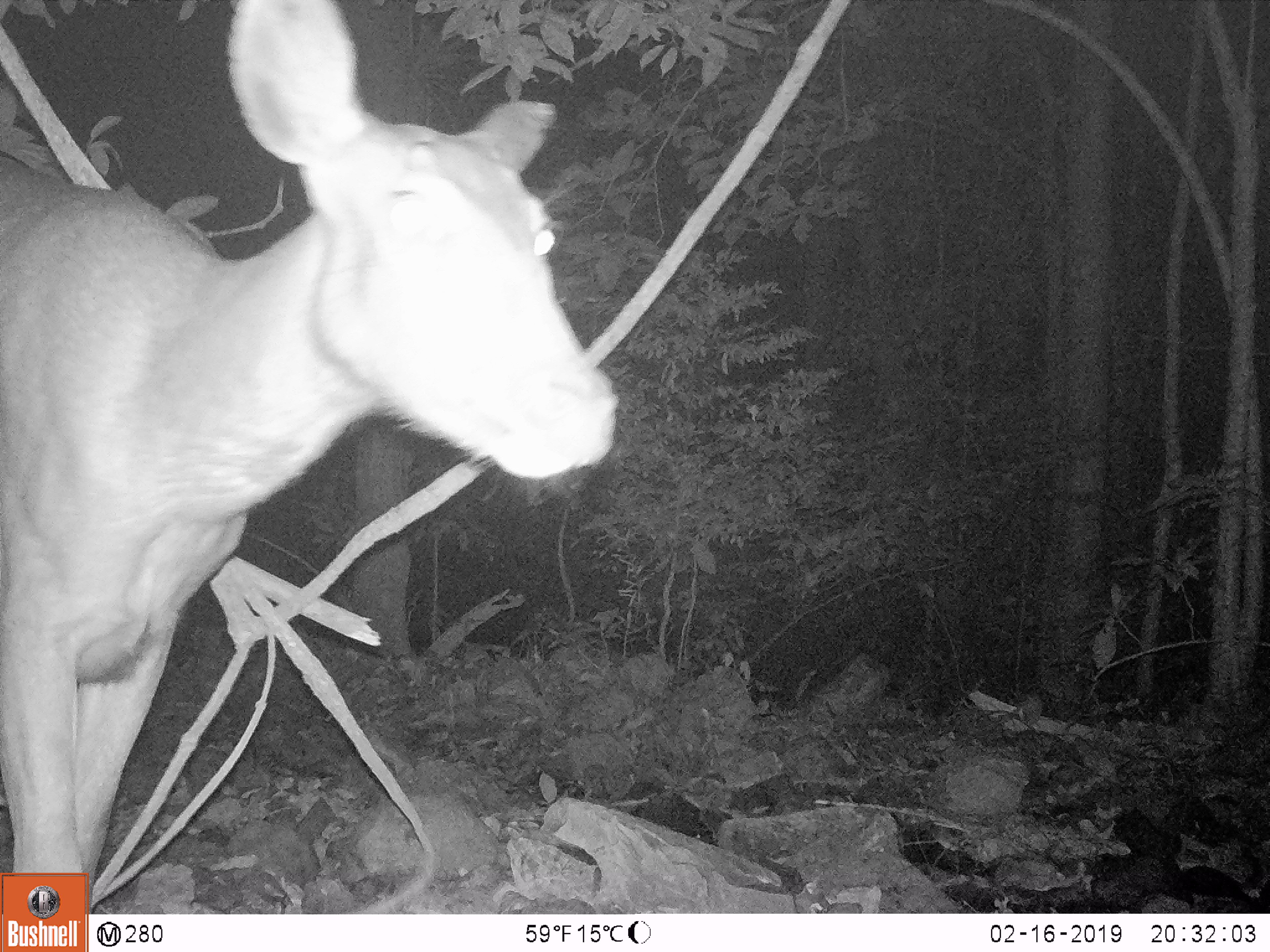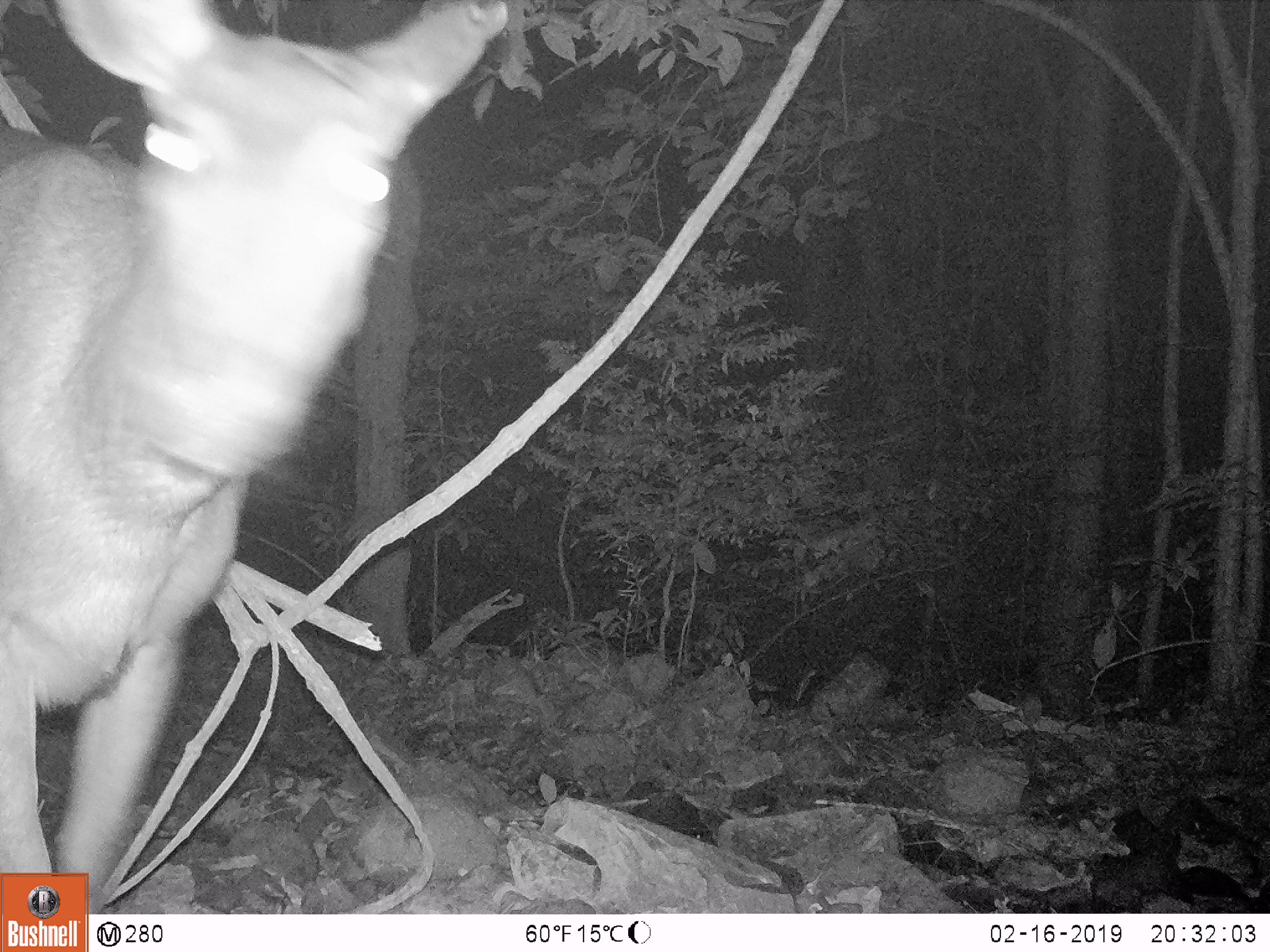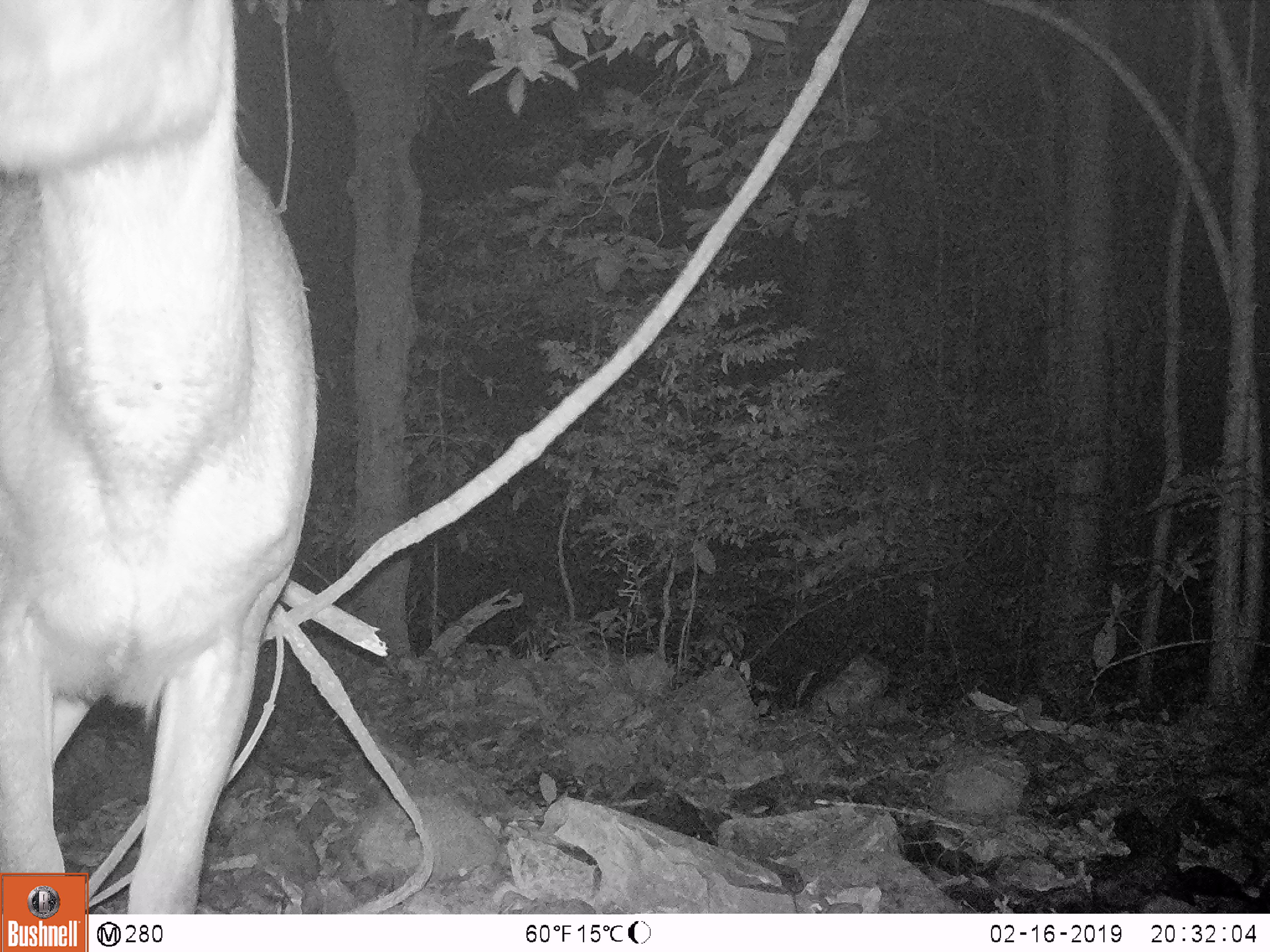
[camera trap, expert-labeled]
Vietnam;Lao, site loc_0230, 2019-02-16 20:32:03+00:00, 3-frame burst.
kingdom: Animalia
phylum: Chordata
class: Mammalia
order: Artiodactyla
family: Cervidae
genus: Rusa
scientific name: Rusa unicolor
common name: sambar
Sambar (Rusa unicolor). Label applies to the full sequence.